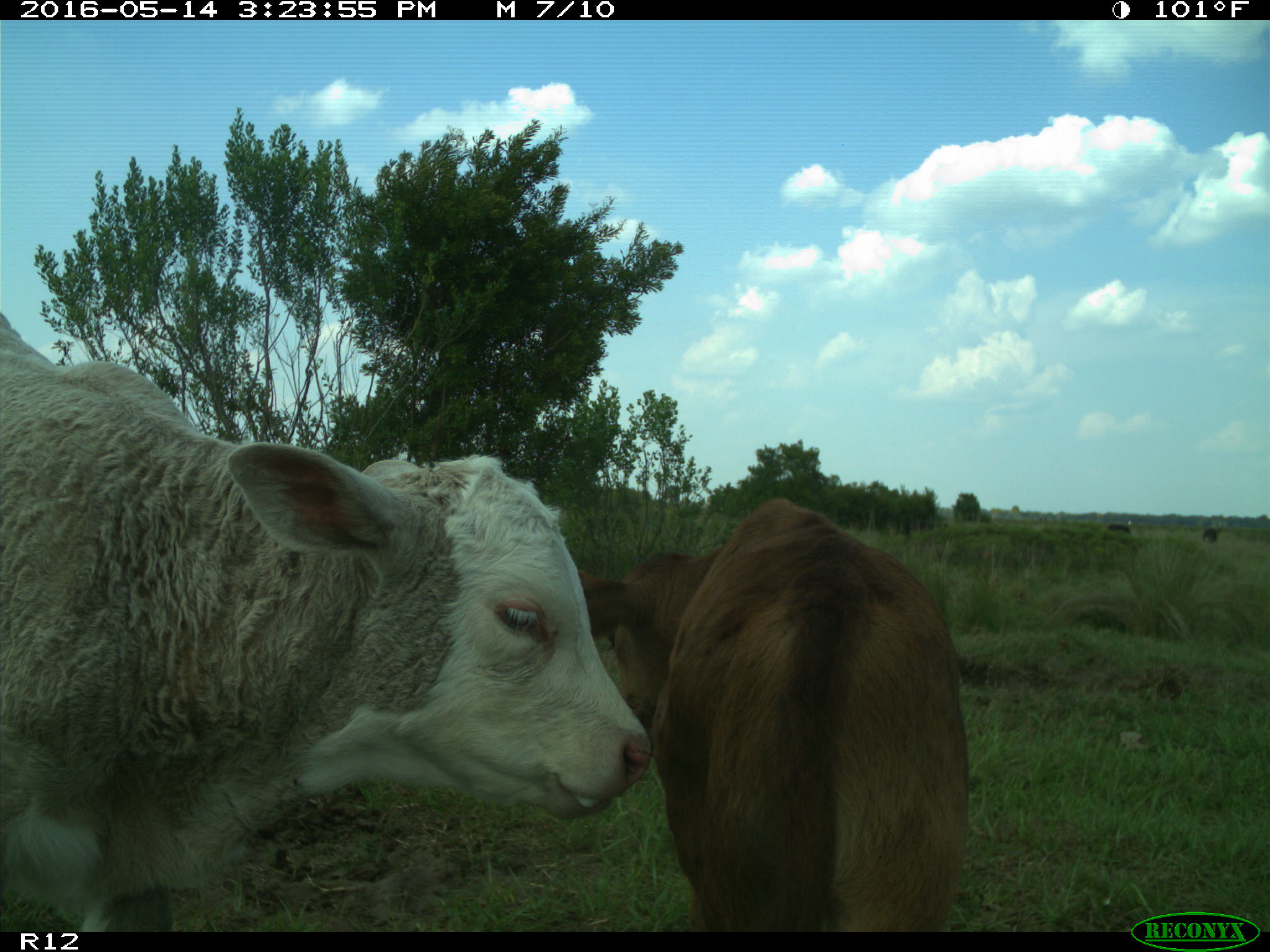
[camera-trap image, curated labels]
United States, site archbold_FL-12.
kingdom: Animalia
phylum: Chordata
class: Mammalia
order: Artiodactyla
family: Bovidae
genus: Bos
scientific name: Bos taurus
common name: domestic cow